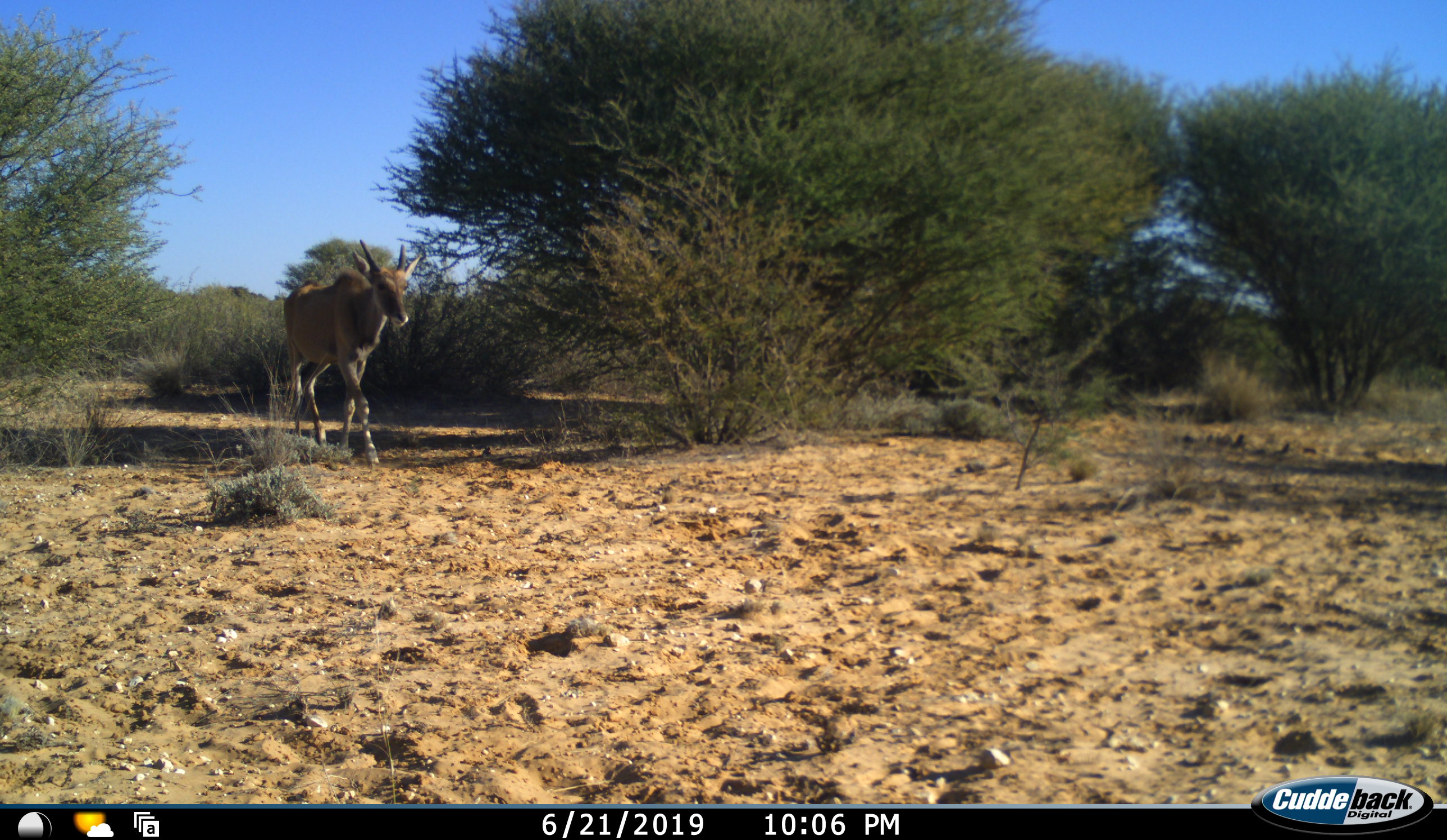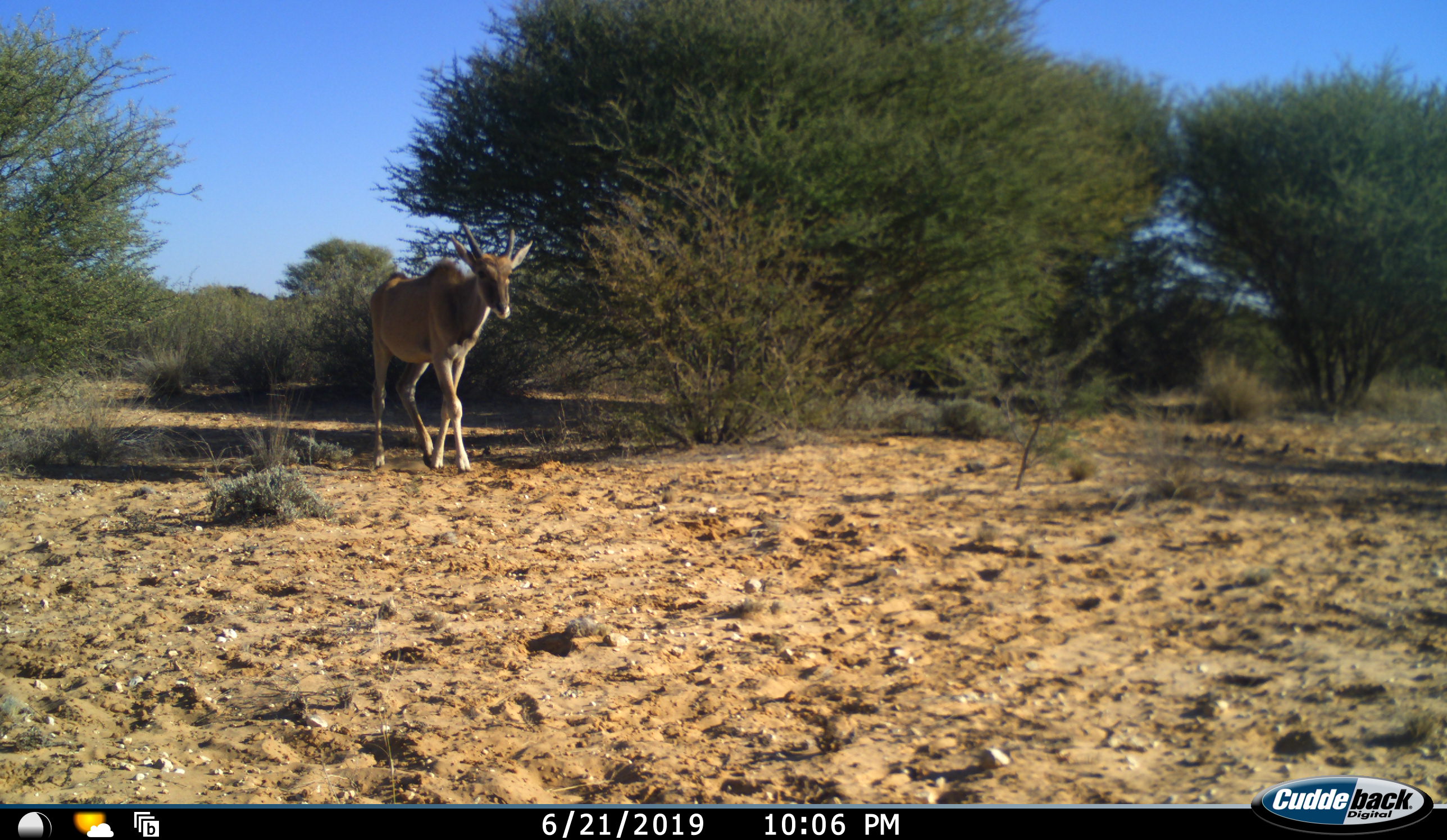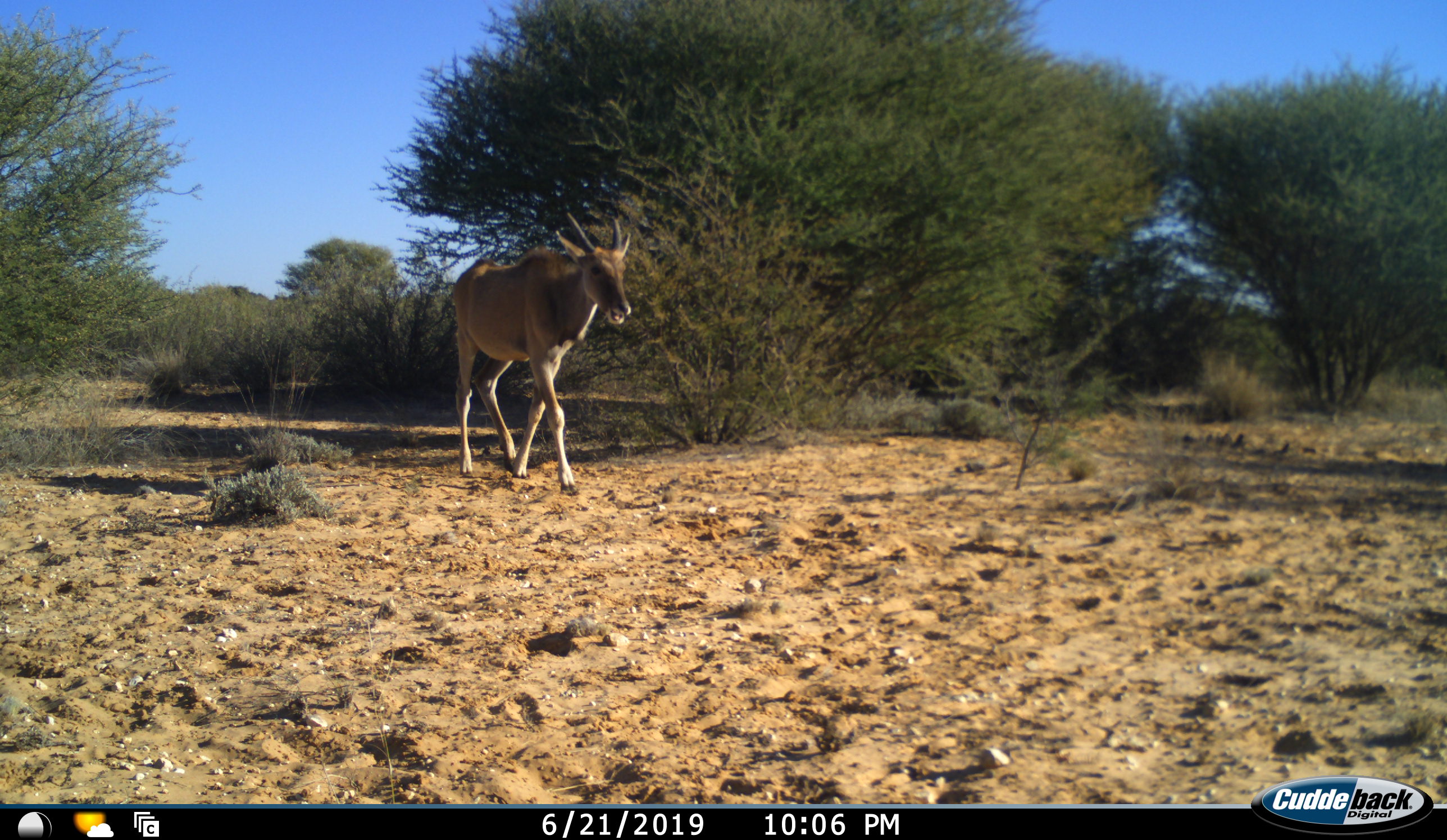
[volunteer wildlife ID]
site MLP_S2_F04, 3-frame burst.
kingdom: Animalia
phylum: Chordata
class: Mammalia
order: Artiodactyla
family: Bovidae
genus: Tragelaphus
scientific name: Tragelaphus oryx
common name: eland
Eland (Tragelaphus oryx), count 1. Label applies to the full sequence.